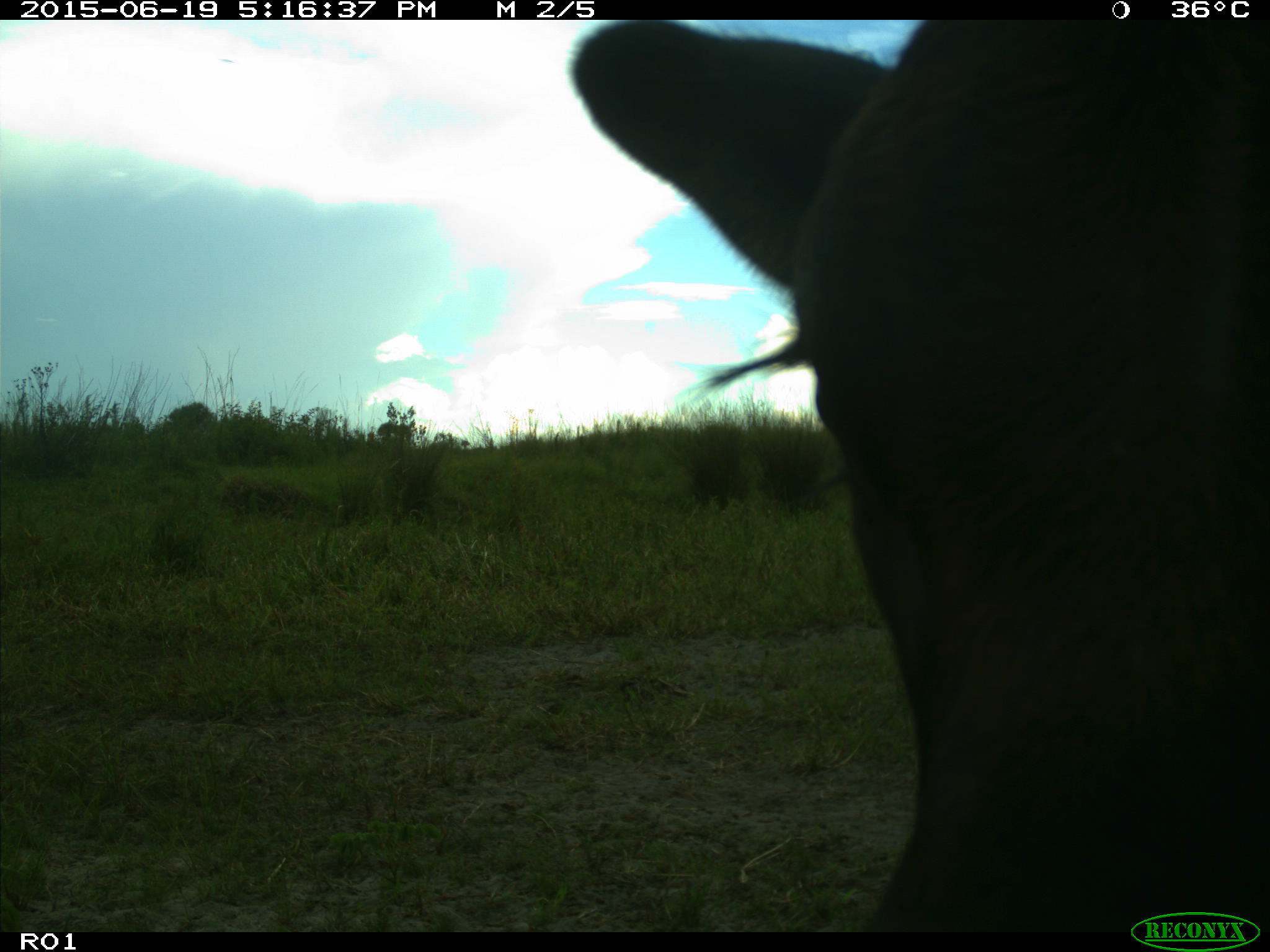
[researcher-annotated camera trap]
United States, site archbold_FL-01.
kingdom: Animalia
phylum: Chordata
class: Mammalia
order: Artiodactyla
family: Bovidae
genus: Bos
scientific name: Bos taurus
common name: domestic cow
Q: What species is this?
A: Bos taurus (domestic cow).